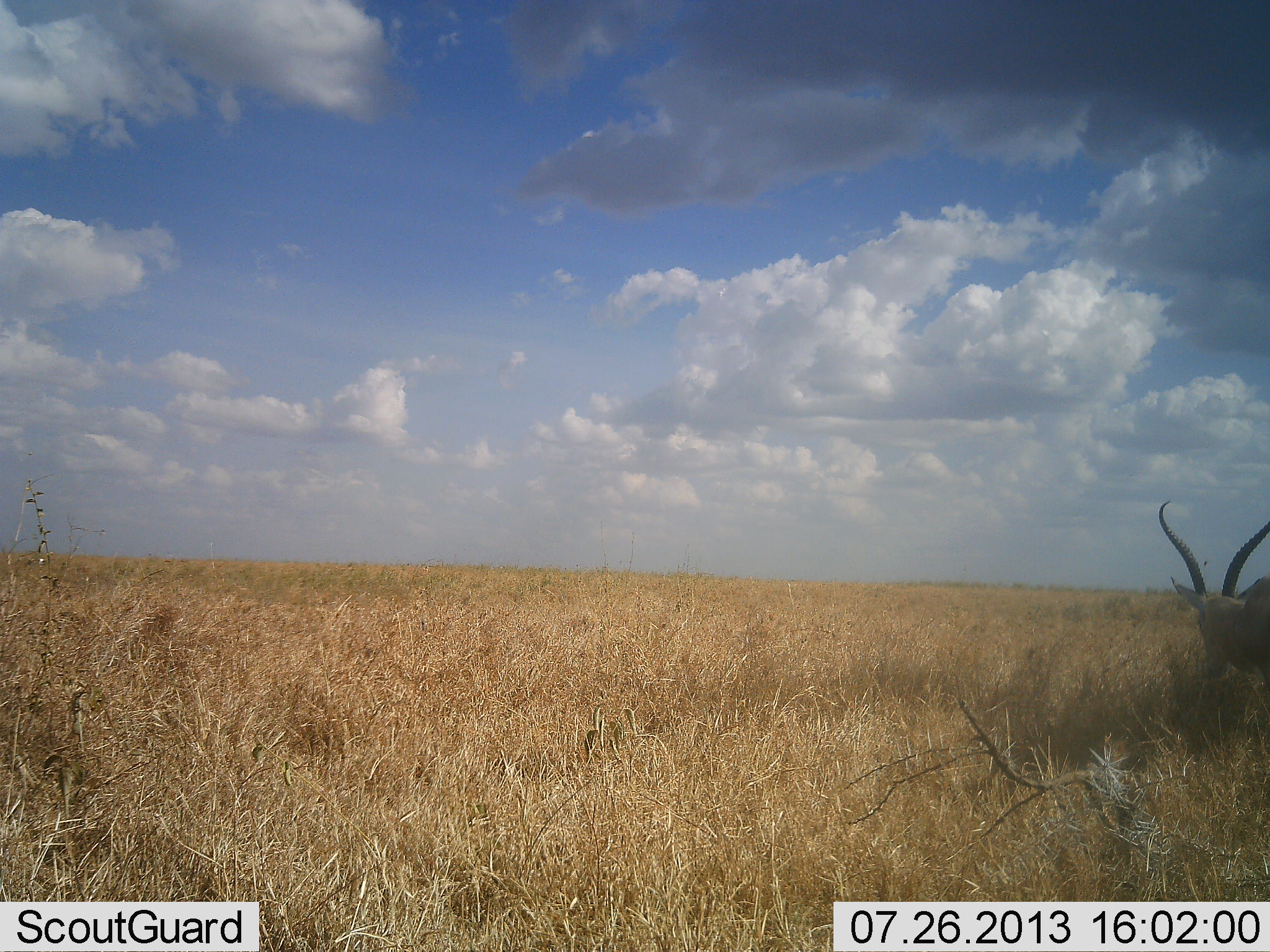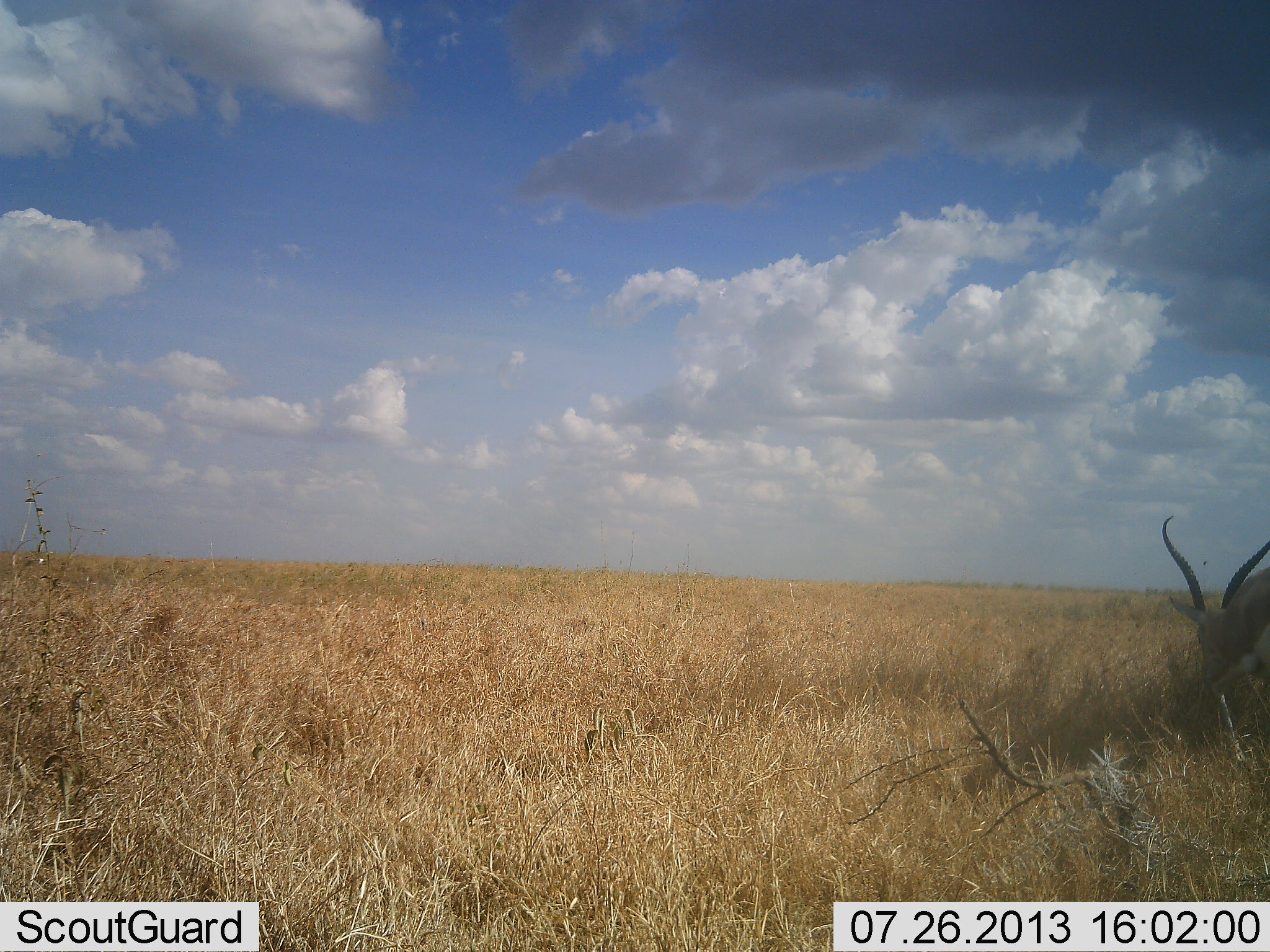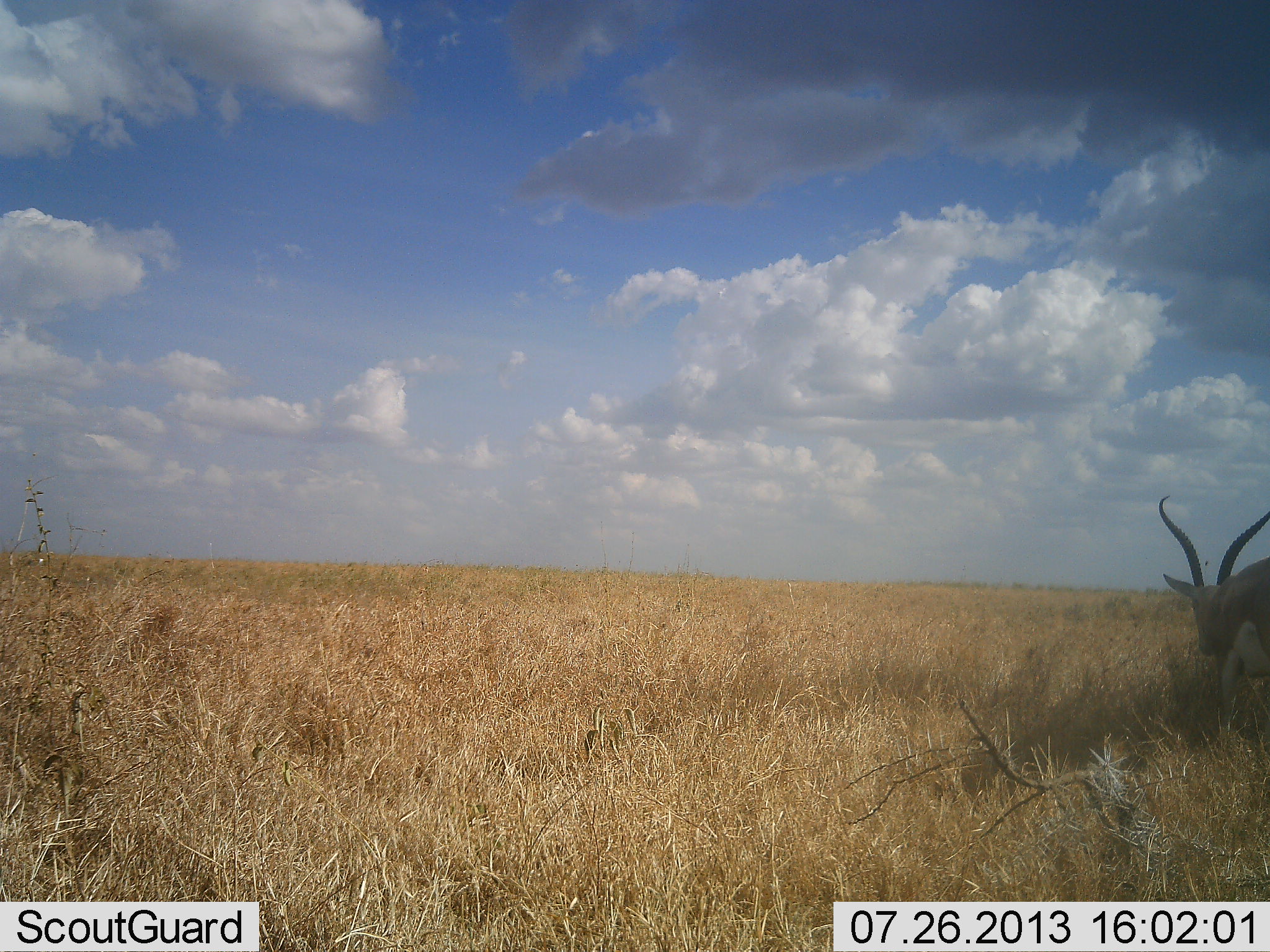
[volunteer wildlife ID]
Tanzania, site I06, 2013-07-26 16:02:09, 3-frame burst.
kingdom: Animalia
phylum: Chordata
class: Mammalia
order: Artiodactyla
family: Bovidae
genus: Nanger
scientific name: Nanger granti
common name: grant's gazelle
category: gazellegrants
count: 1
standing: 15%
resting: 0%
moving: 25%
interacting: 0%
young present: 0%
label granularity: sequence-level